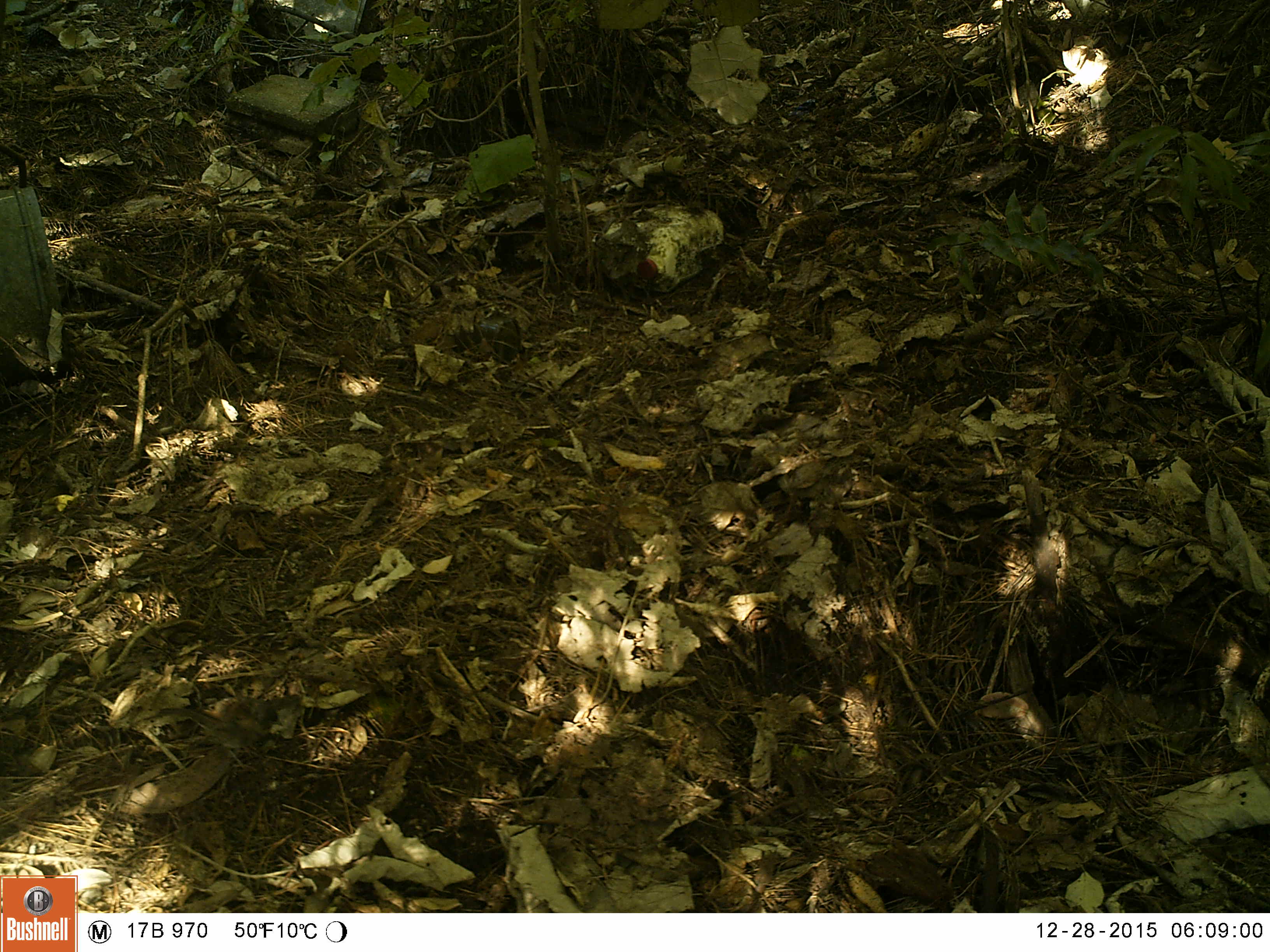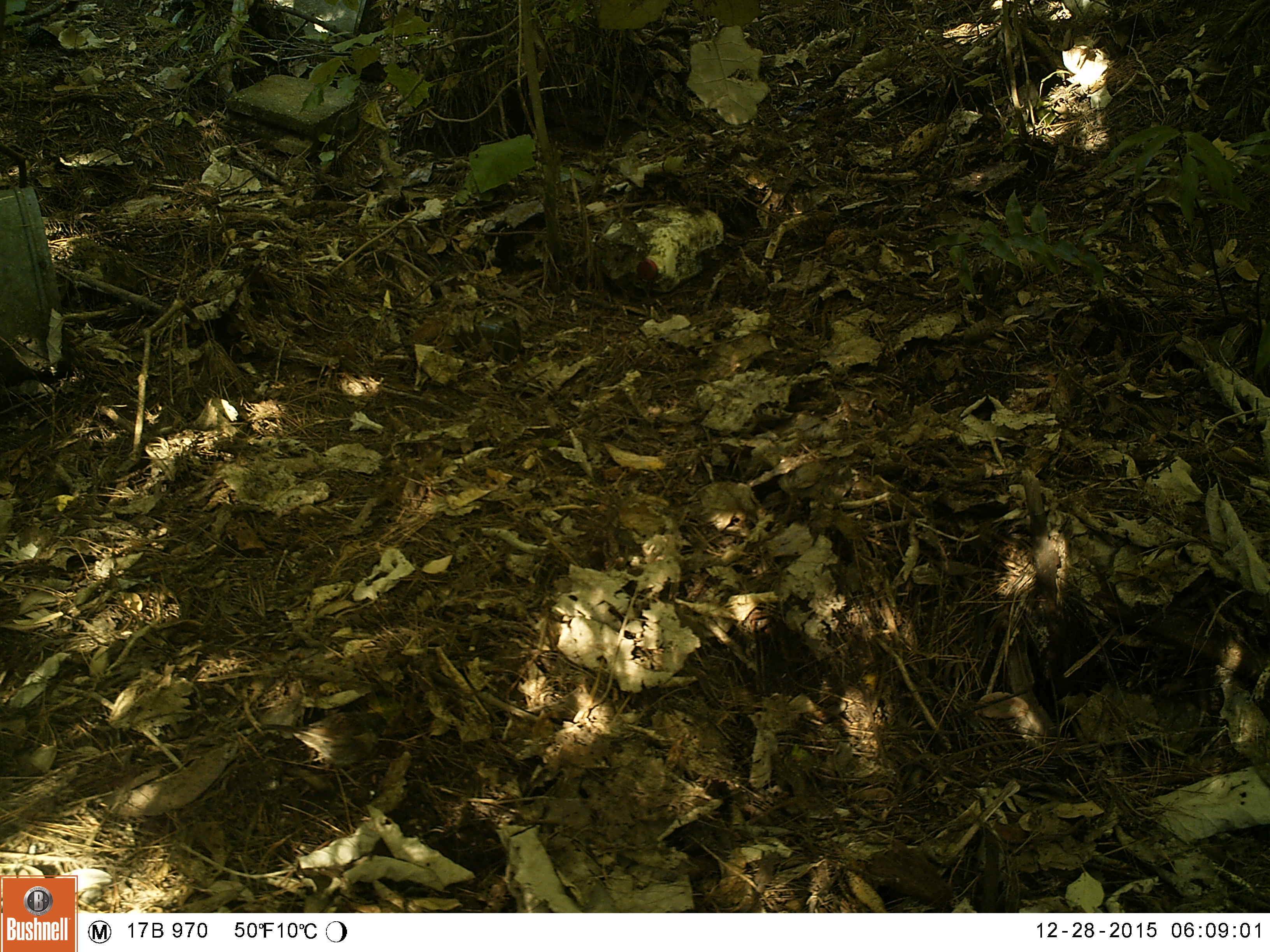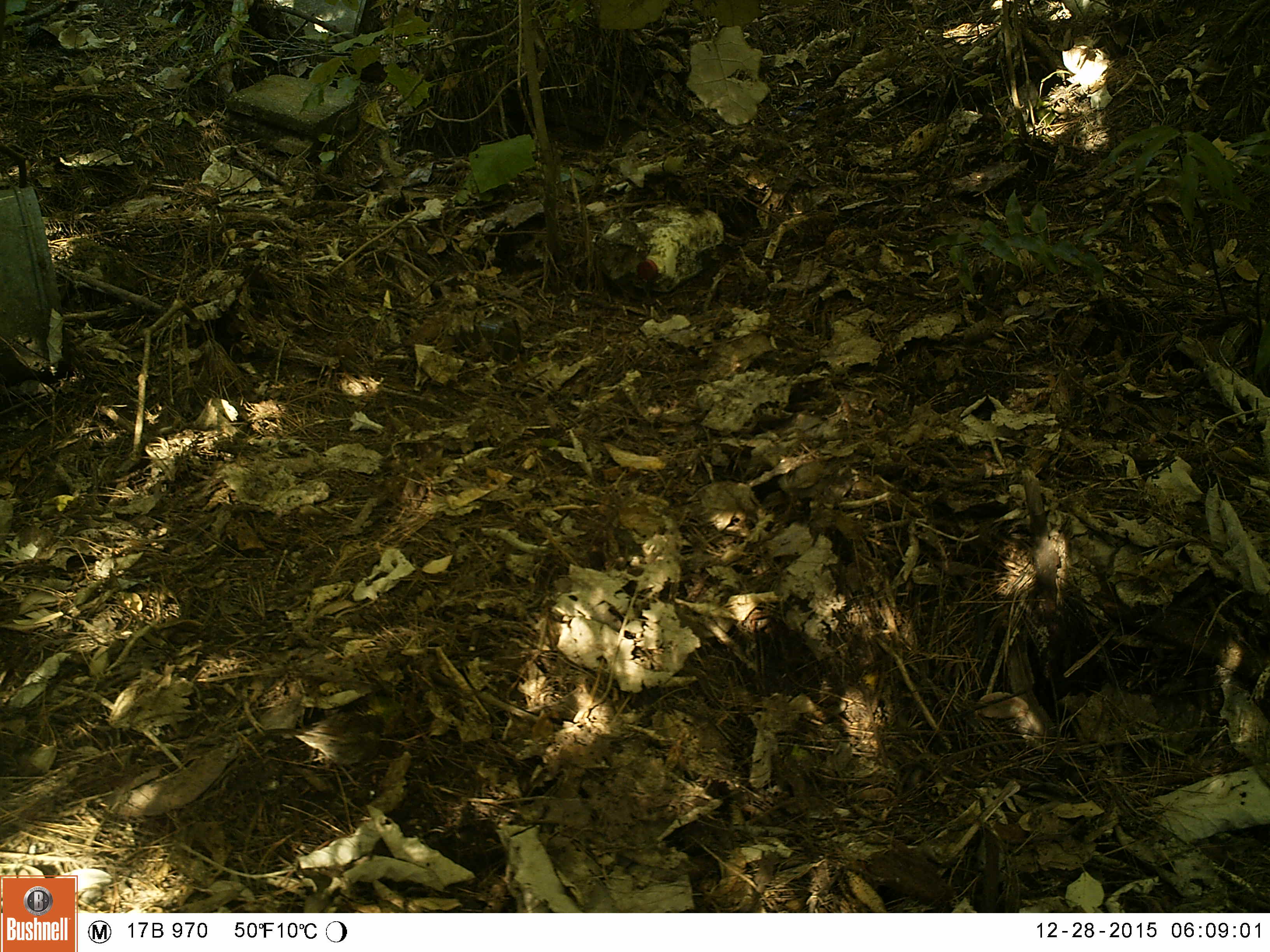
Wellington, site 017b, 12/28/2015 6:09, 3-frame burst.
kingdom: Animalia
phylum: Chordata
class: Aves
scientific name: Aves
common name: bird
Bird (Aves).